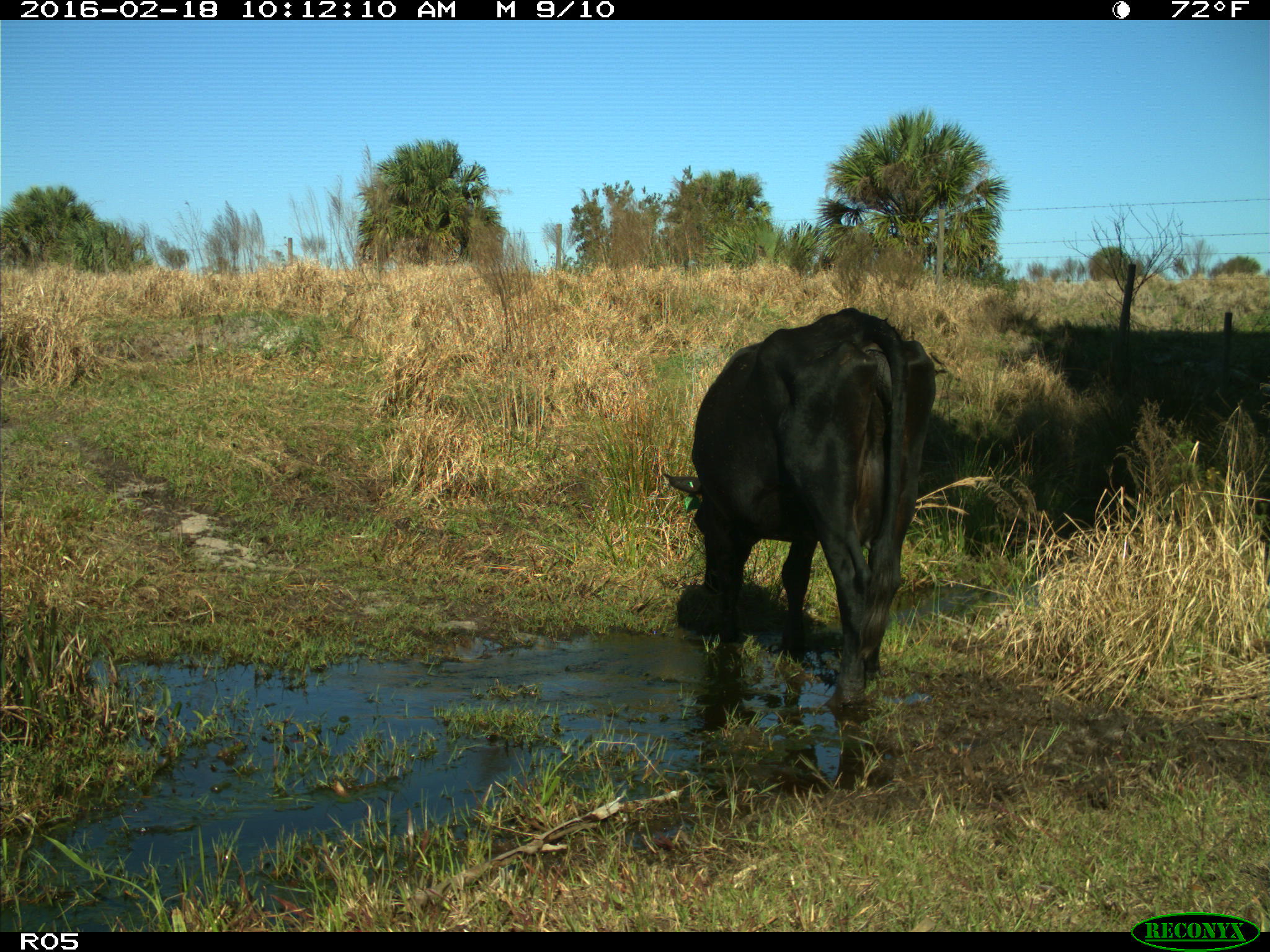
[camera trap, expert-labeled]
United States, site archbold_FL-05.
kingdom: Animalia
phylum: Chordata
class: Mammalia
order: Artiodactyla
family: Bovidae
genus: Bos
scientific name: Bos taurus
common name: domestic cow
Bos taurus (domestic cow).